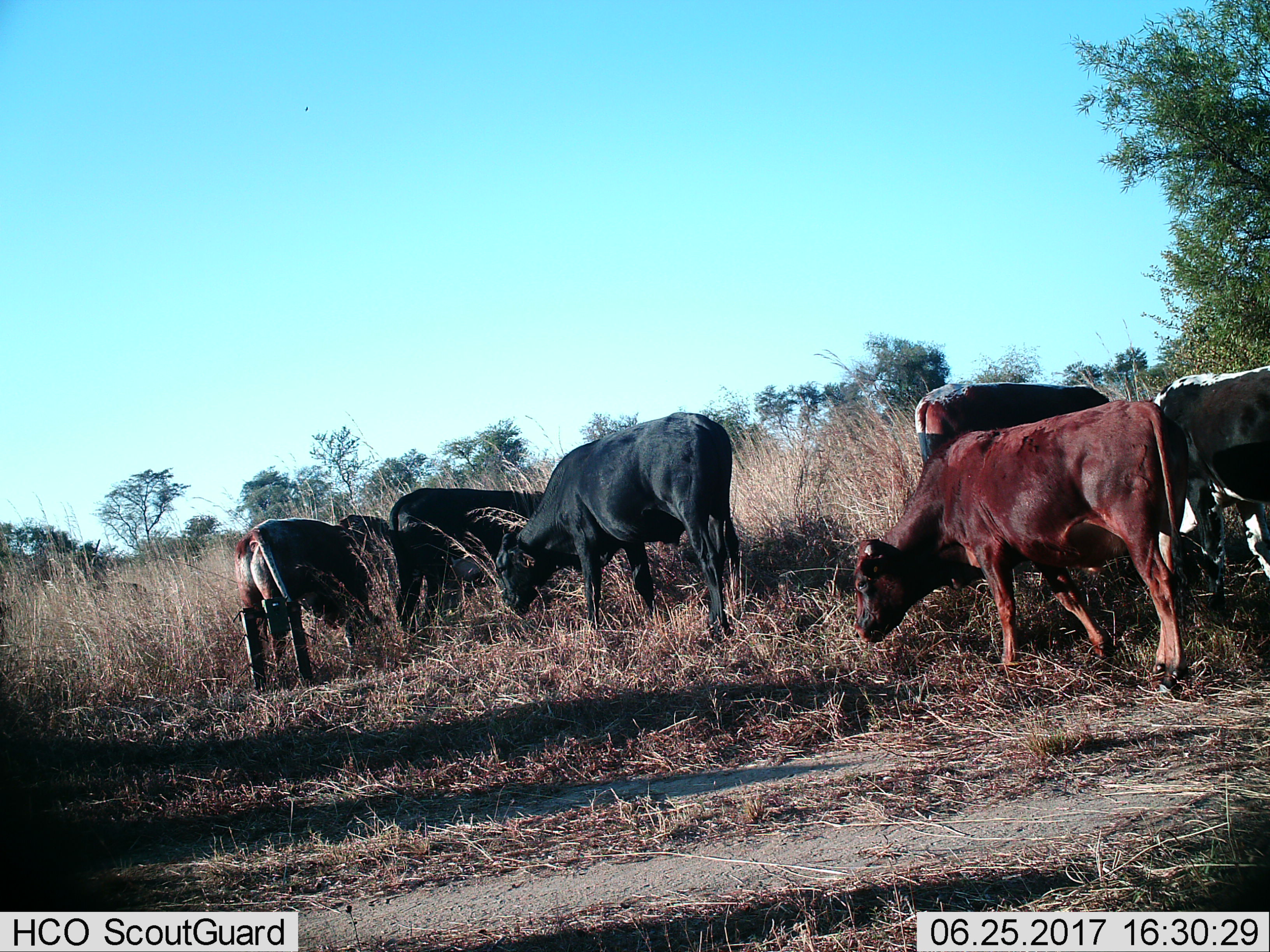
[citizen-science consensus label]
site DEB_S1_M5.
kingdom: Animalia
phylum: Chordata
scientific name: Vertebrata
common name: domestic animal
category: domesticanimal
Domesticanimal (domestic animal) (Vertebrata), count 7. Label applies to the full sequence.